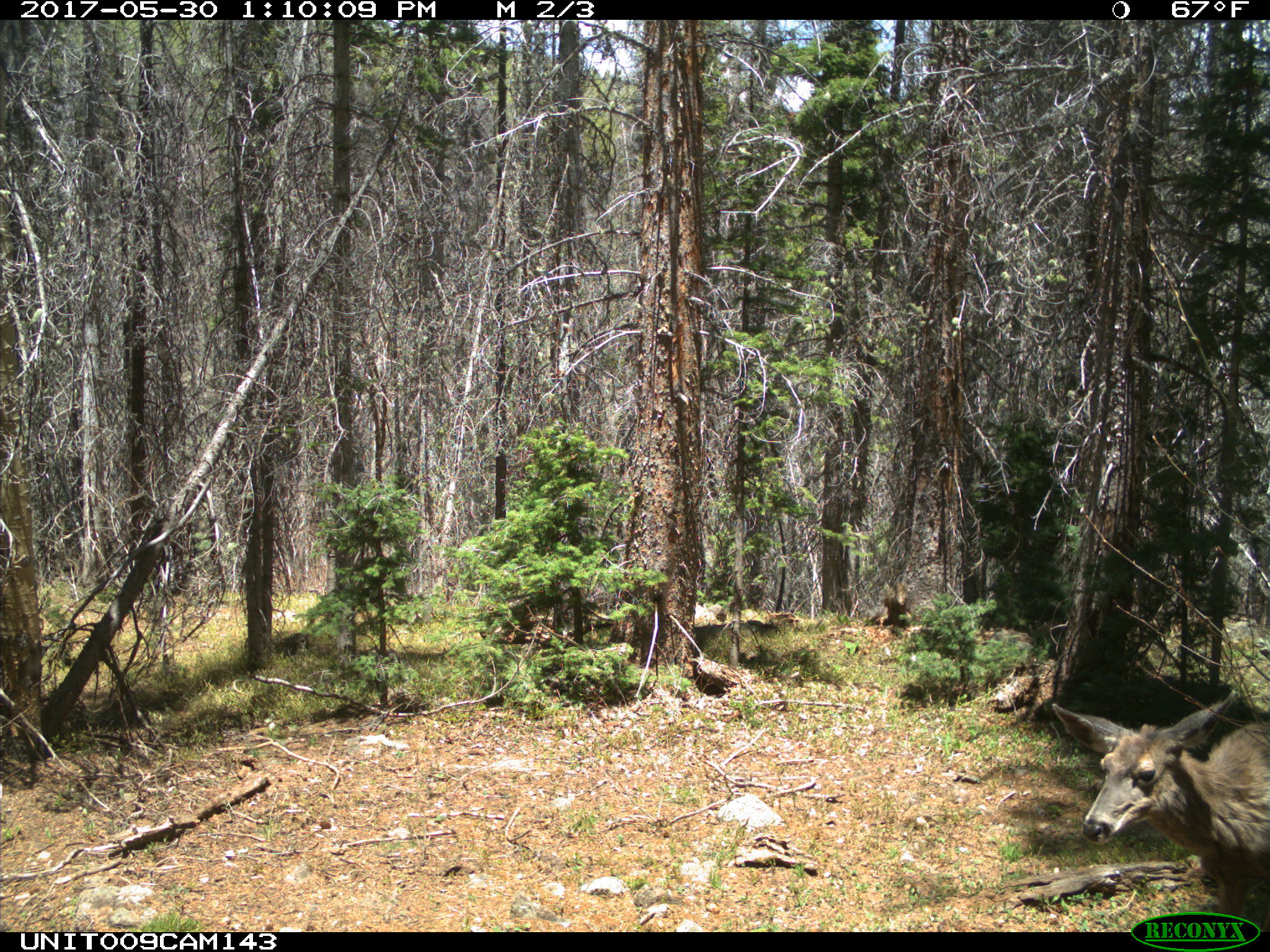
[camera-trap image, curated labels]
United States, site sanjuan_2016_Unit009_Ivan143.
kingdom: Animalia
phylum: Chordata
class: Mammalia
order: Artiodactyla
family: Cervidae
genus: Odocoileus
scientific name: Odocoileus hemionus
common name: mule deer